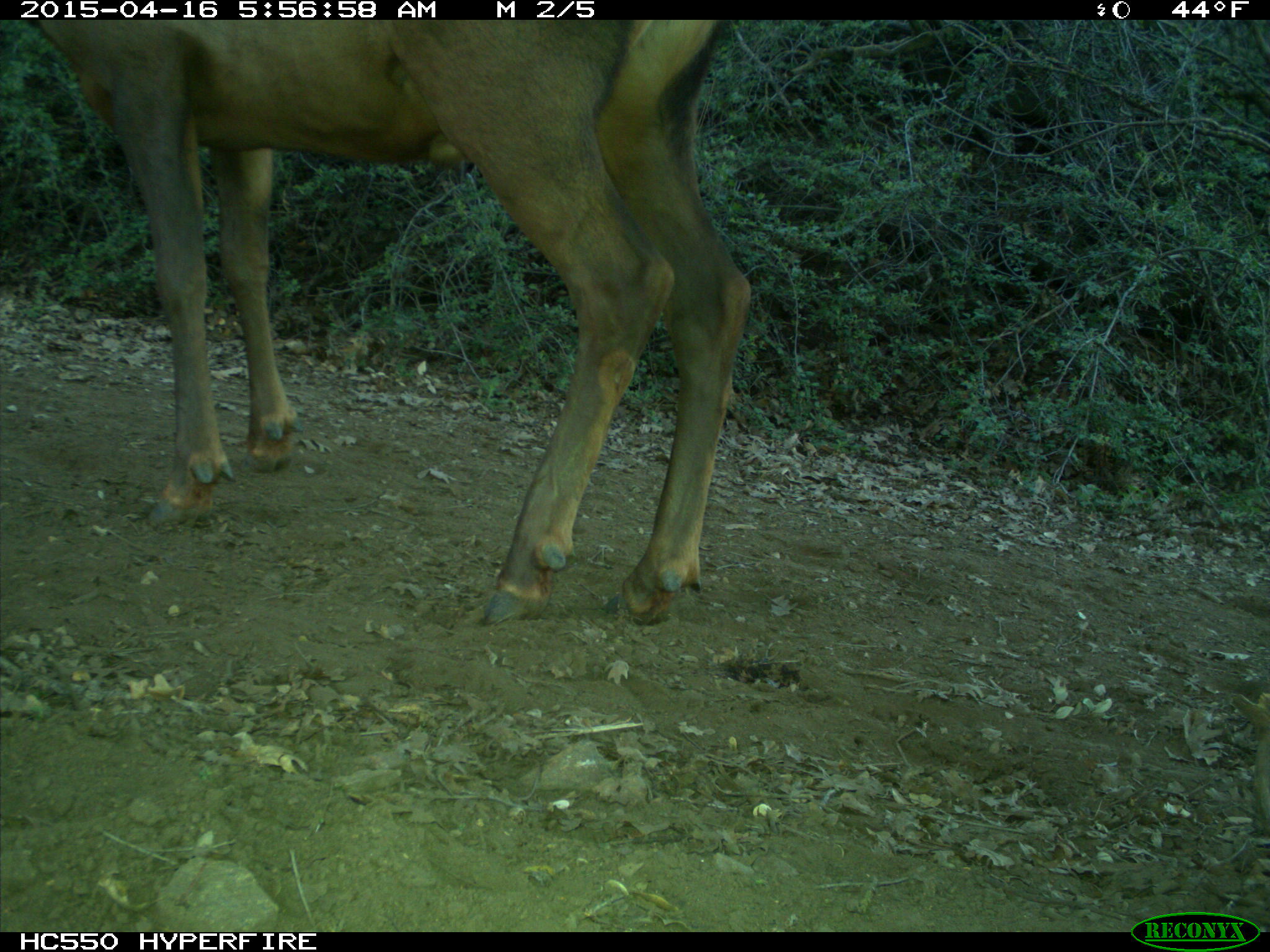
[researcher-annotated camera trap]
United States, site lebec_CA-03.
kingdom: Animalia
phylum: Chordata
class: Mammalia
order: Artiodactyla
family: Cervidae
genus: Cervus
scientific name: Cervus canadensis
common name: elk